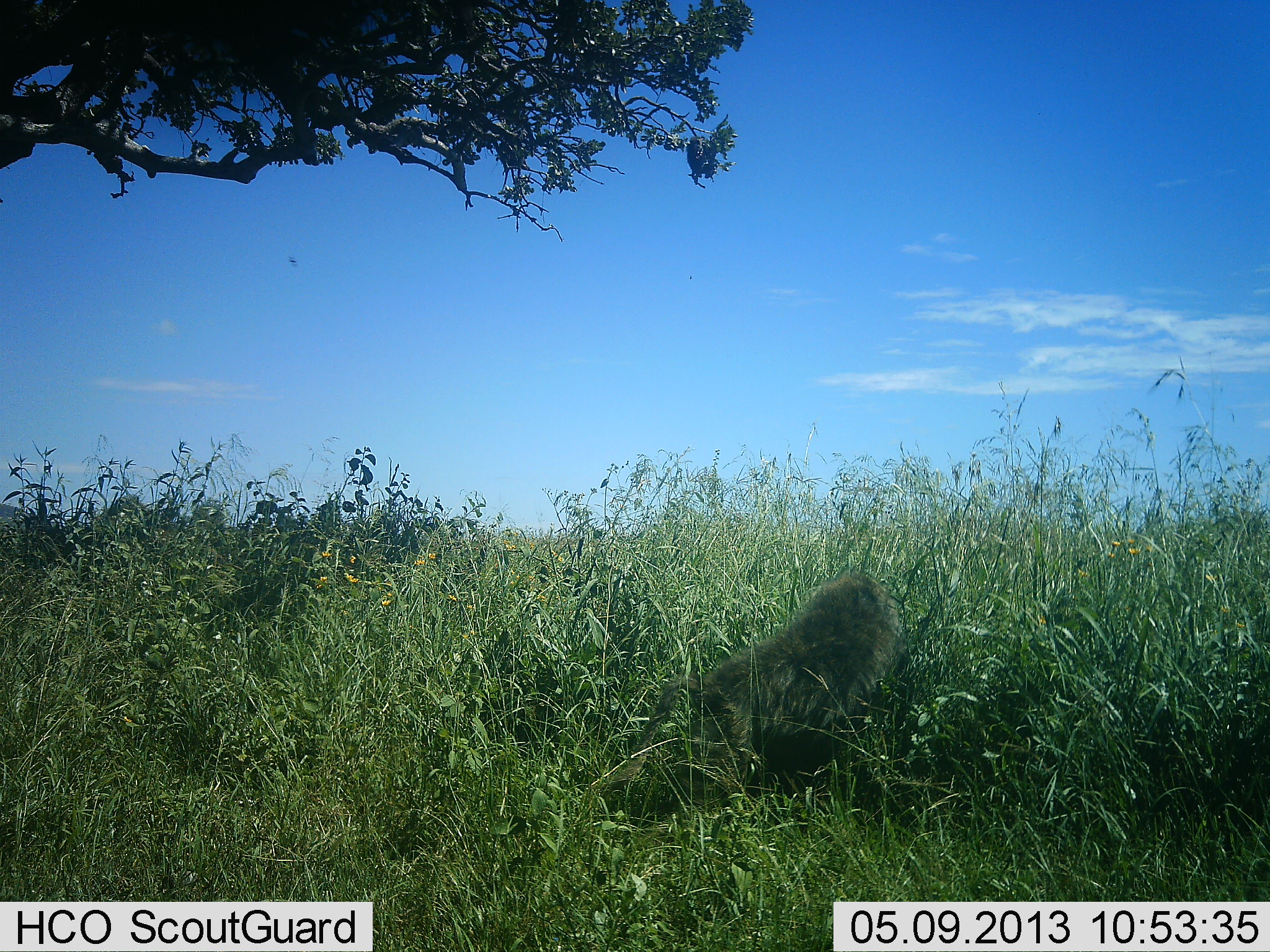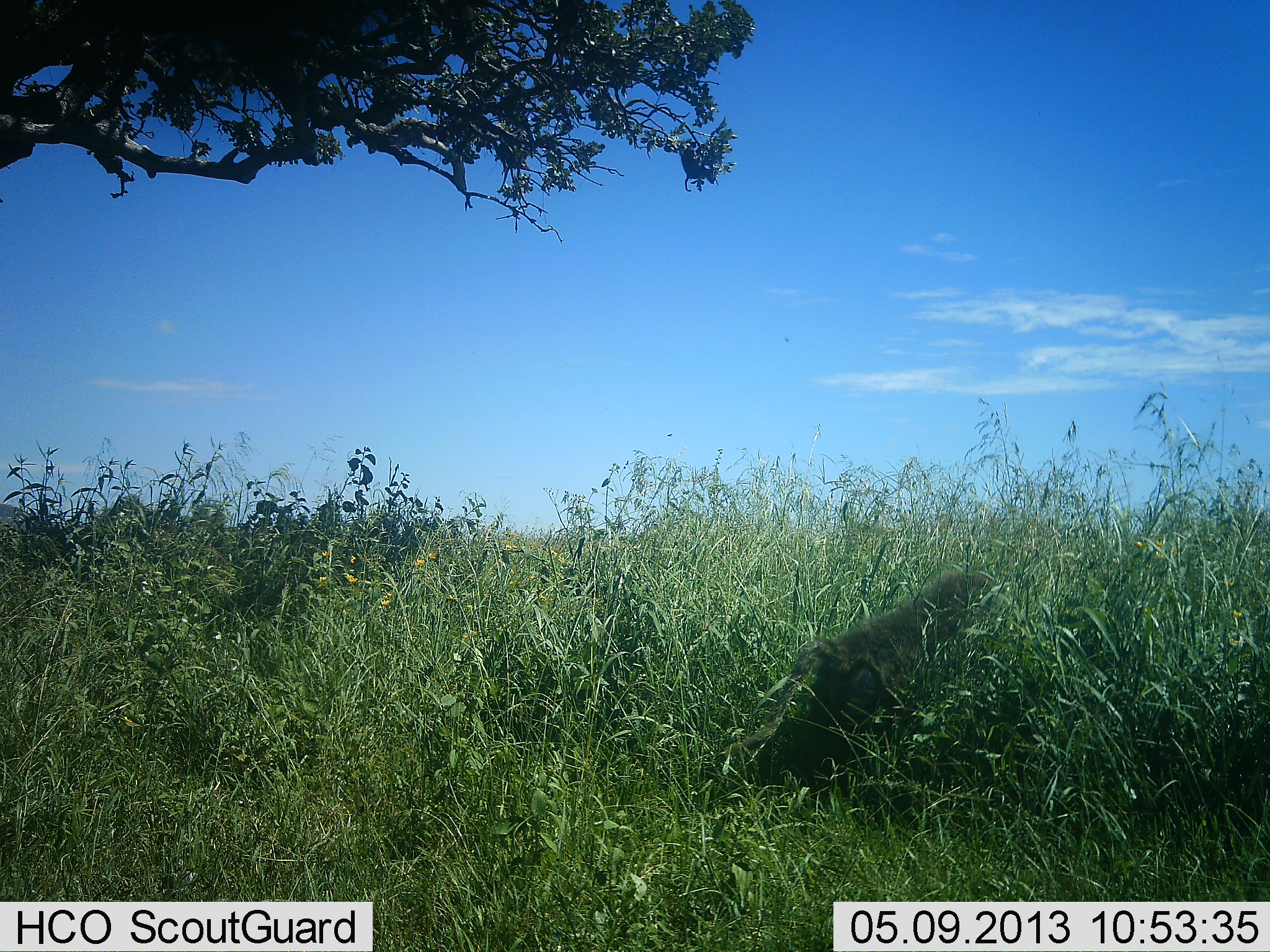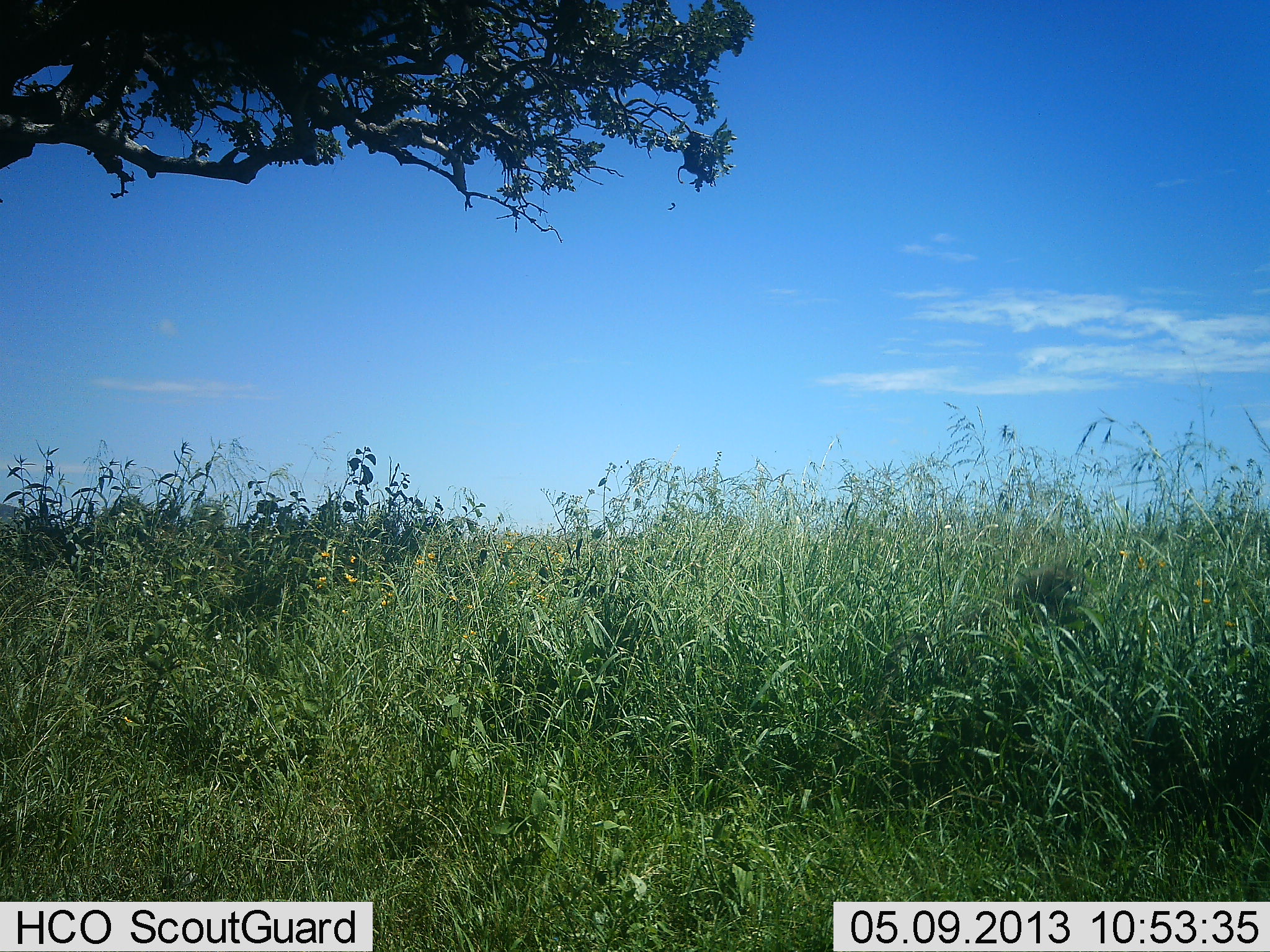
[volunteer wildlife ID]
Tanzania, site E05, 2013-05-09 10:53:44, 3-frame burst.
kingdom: Animalia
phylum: Chordata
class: Mammalia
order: Primates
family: Cercopithecidae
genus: Papio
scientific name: Papio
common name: baboon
Baboon (Papio), count 1. Behavior (volunteer vote fractions): standing 6%, resting 0%, moving 100%, interacting 0%. Young present (vote fraction): 6%. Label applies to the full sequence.